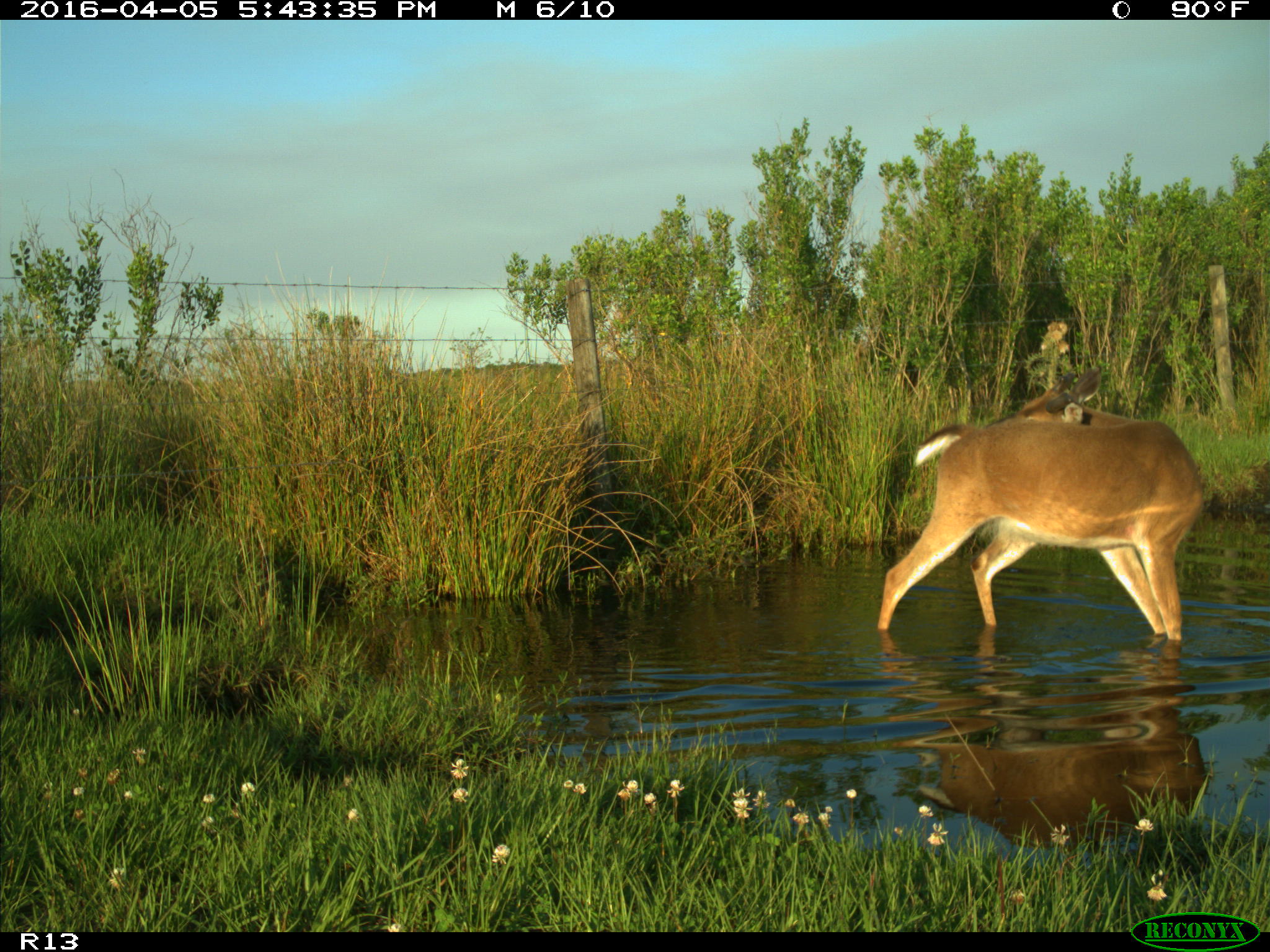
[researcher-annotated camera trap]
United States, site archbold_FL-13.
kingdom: Animalia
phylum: Chordata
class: Mammalia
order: Artiodactyla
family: Cervidae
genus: Odocoileus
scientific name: Odocoileus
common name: deer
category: unidentified deer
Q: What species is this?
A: Unidentified deer (deer) (Odocoileus).